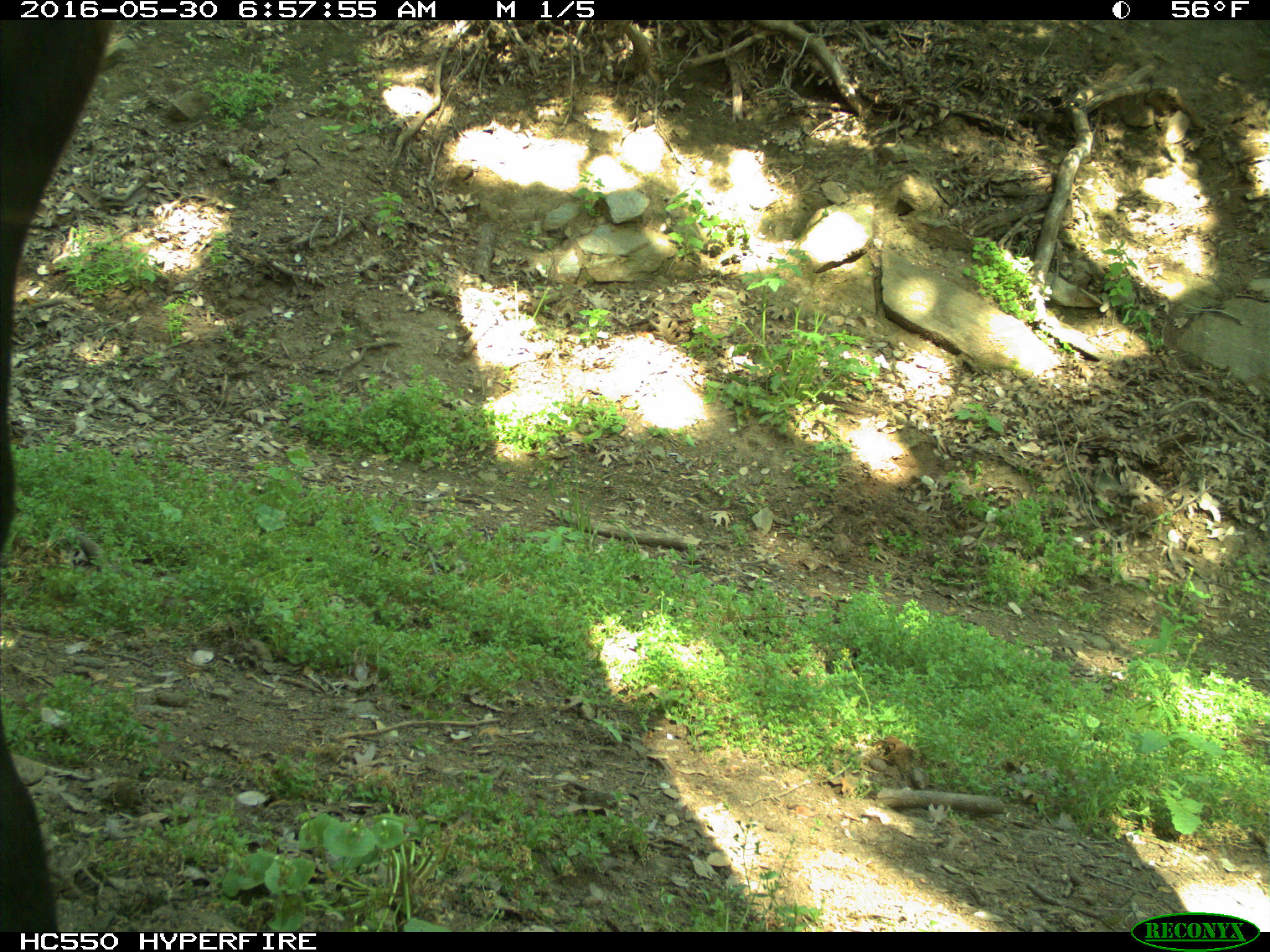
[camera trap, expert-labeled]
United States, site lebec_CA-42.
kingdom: Animalia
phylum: Chordata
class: Mammalia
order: Artiodactyla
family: Bovidae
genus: Bos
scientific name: Bos taurus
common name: domestic cow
Bos taurus (domestic cow).